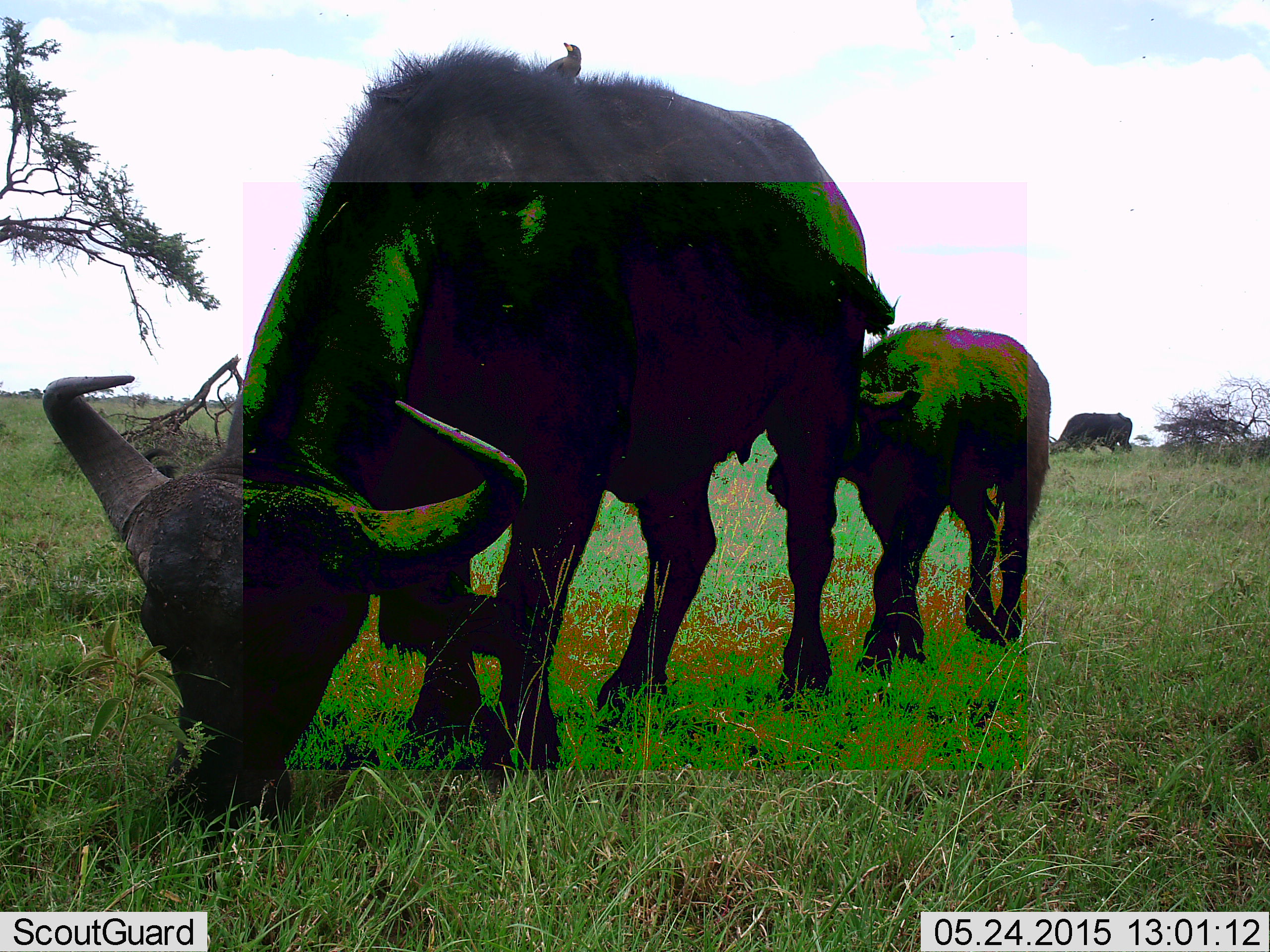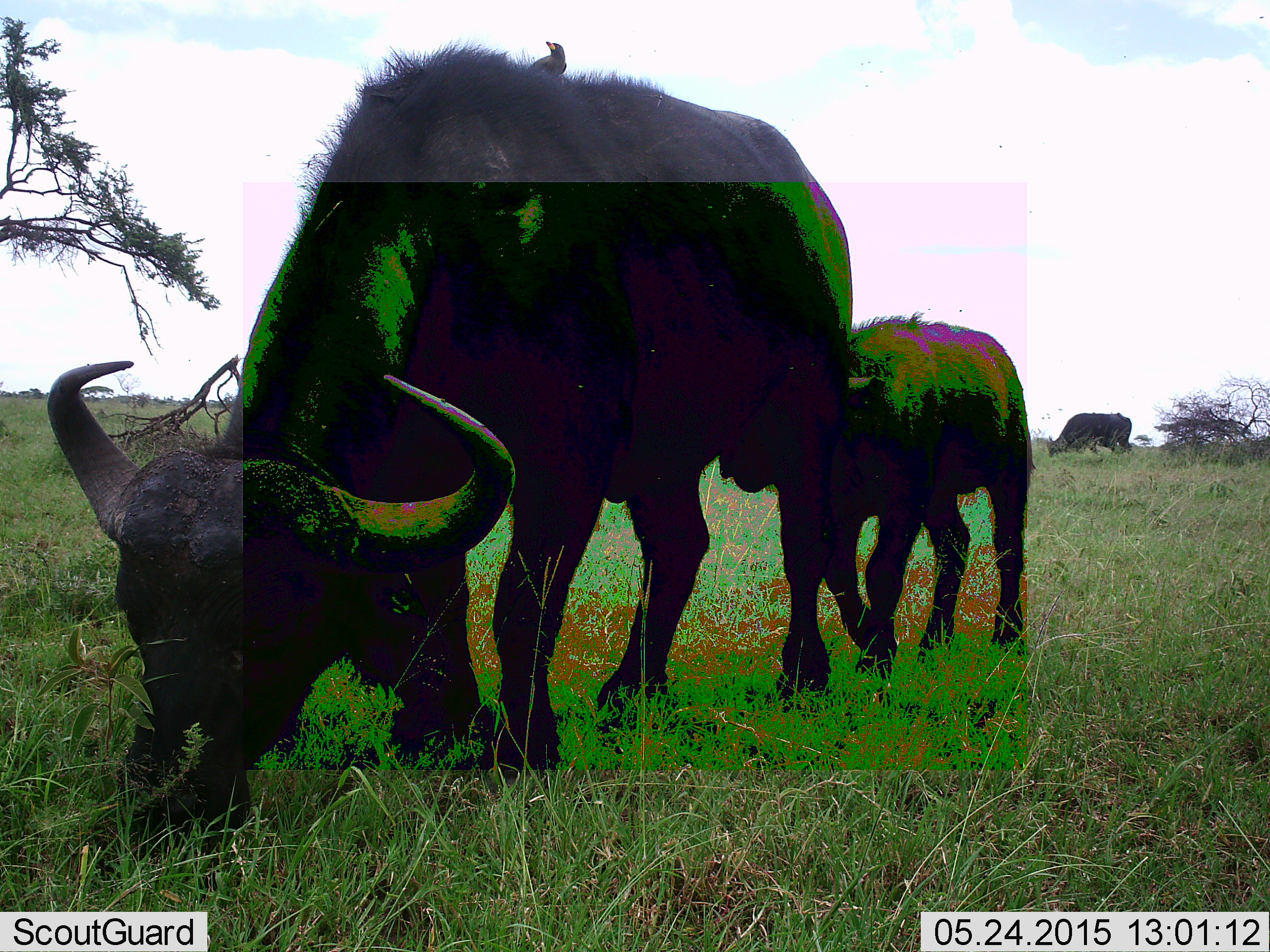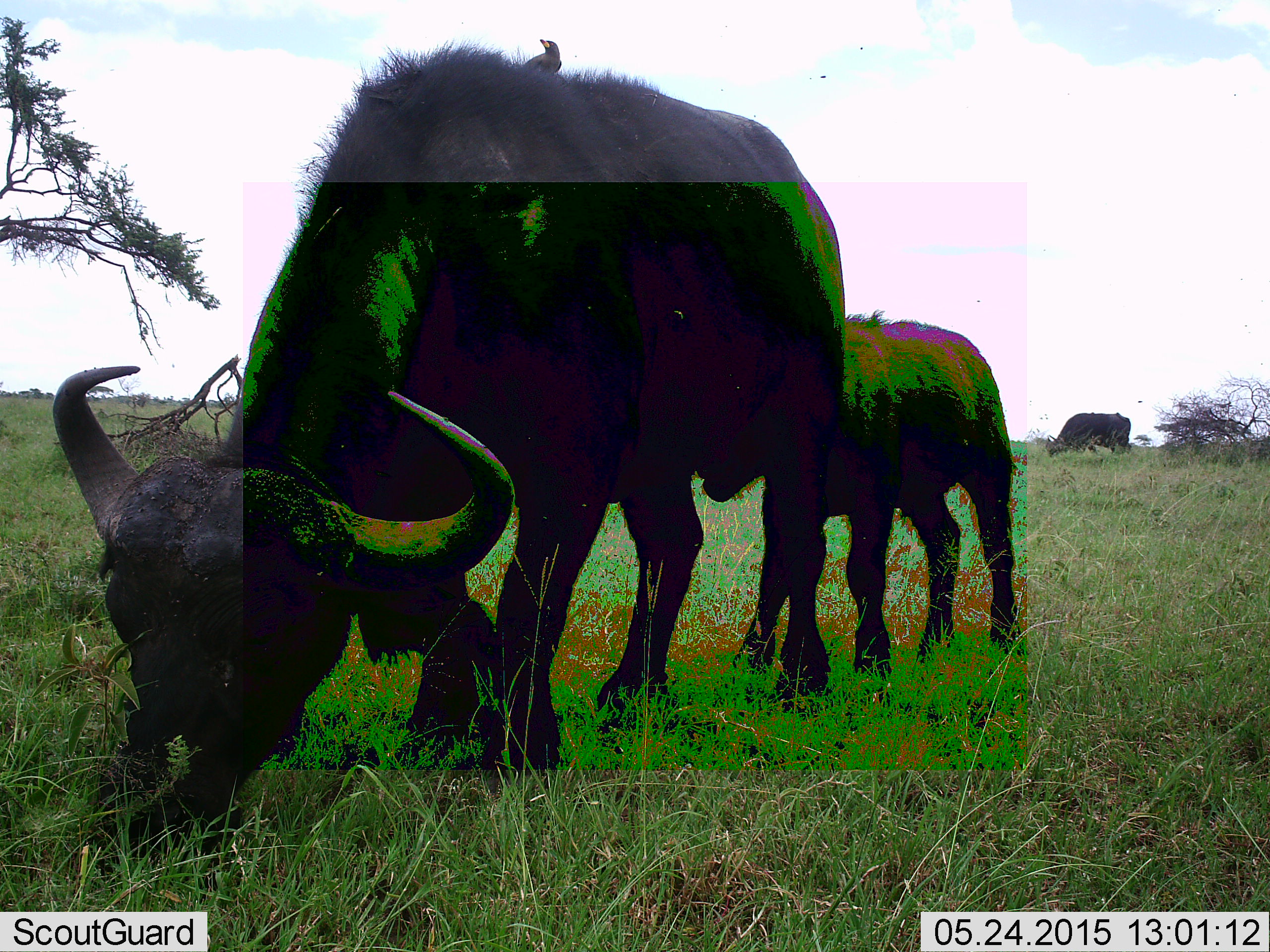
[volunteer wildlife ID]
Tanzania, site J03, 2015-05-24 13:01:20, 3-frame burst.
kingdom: Animalia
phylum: Chordata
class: Mammalia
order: Artiodactyla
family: Bovidae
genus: Syncerus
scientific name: Syncerus caffer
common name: cape buffalo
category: buffalo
Buffalo (cape buffalo) (Syncerus caffer), count 3. Behavior (volunteer vote fractions): standing 27%, resting 0%, moving 36%, interacting 9%. Young present (vote fraction): 91%. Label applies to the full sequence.